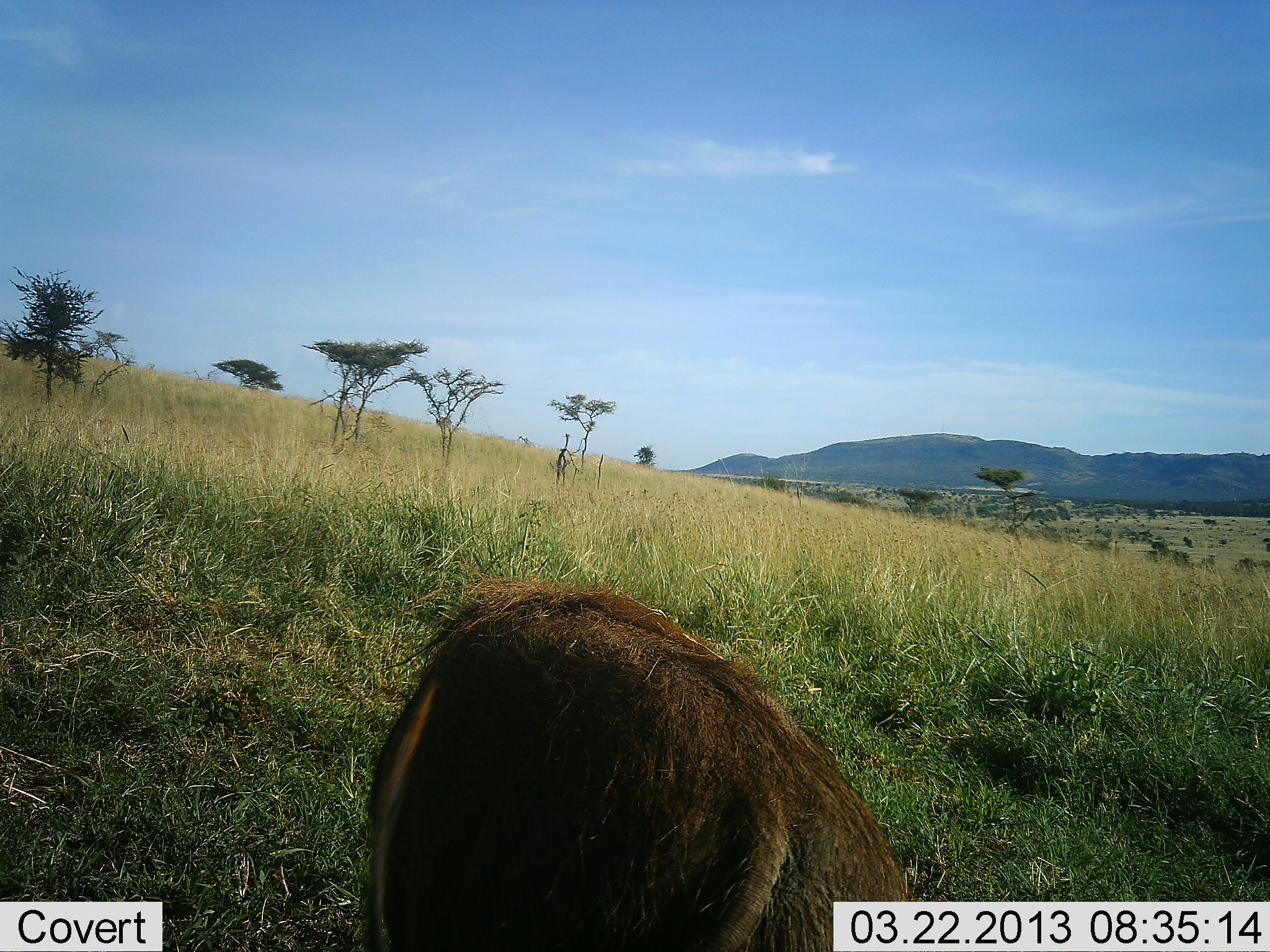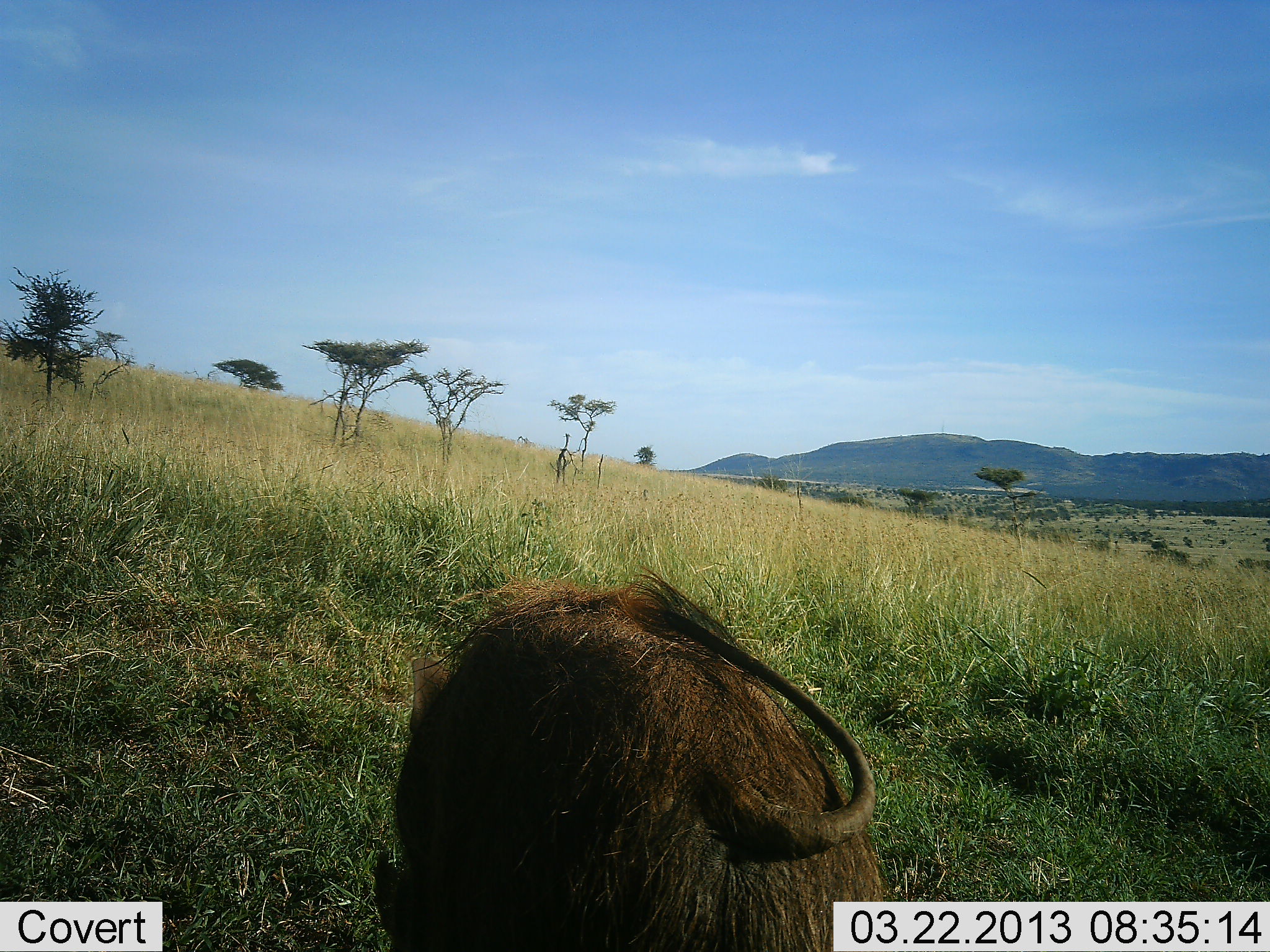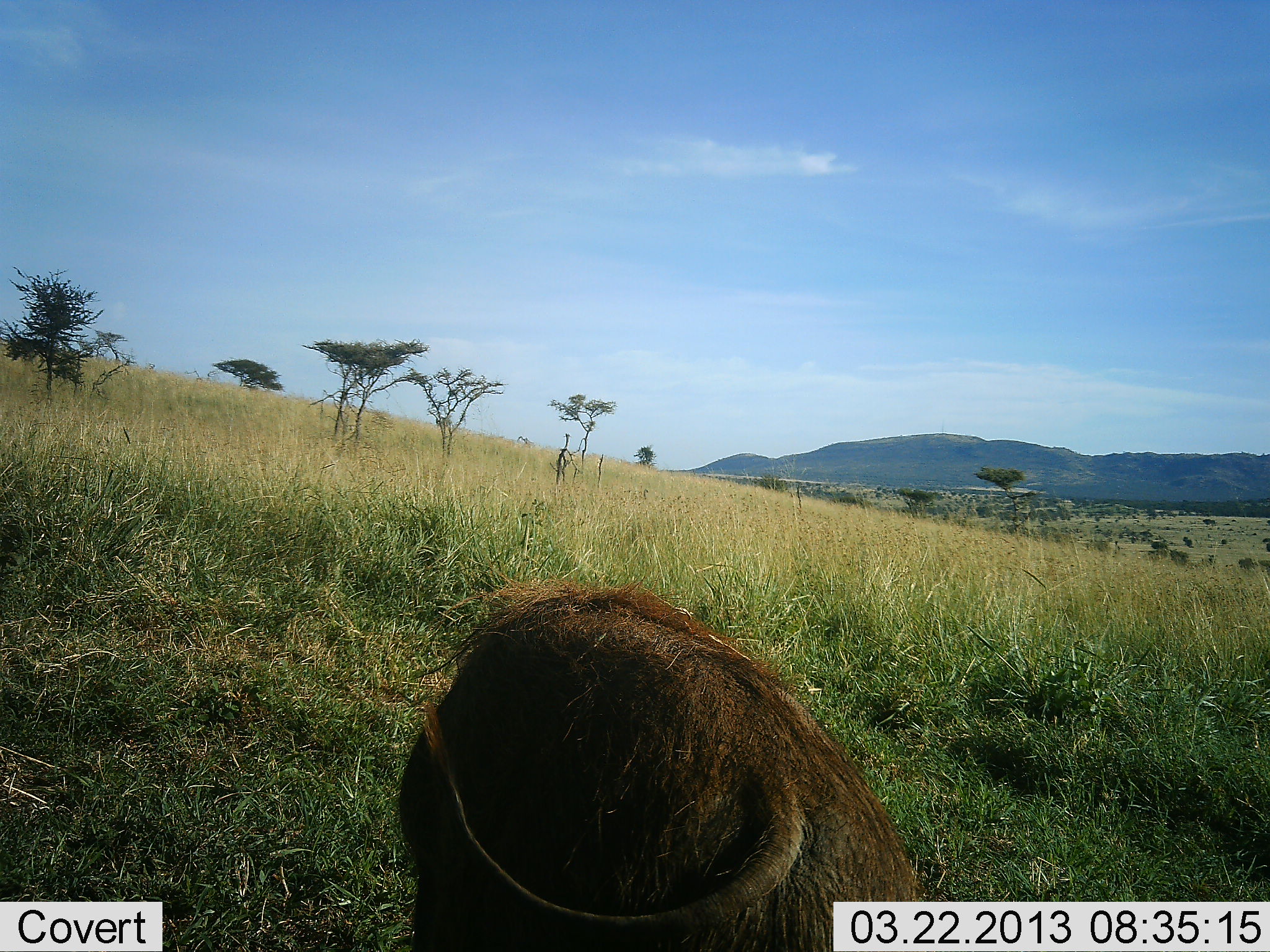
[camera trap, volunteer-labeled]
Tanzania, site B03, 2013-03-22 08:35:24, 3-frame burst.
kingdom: Animalia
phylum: Chordata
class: Mammalia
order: Artiodactyla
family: Suidae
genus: Phacochoerus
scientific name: Phacochoerus africanus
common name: warthog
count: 1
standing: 70%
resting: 0%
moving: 5%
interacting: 0%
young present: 0%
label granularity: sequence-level